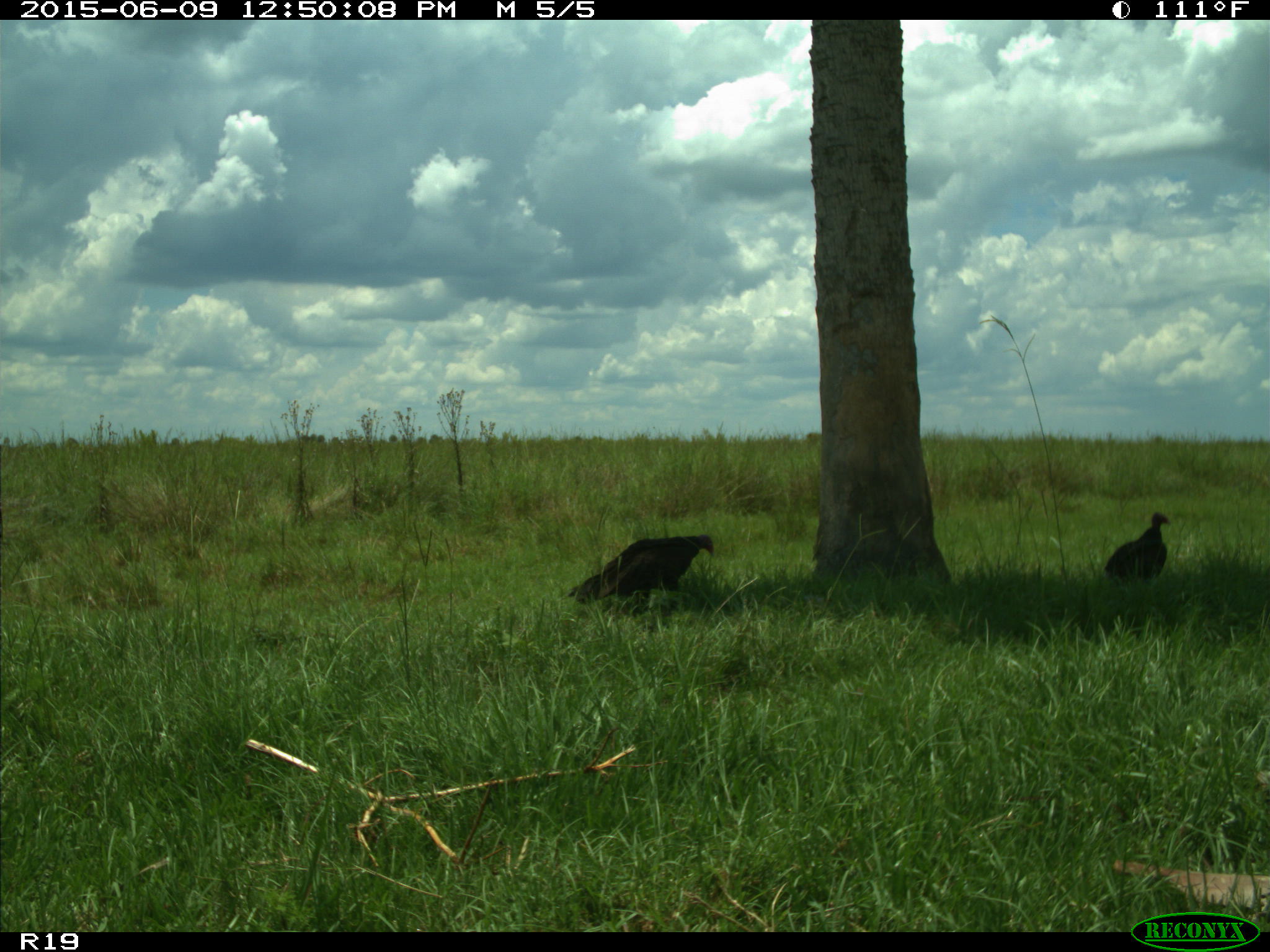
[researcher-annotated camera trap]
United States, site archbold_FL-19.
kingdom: Animalia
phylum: Chordata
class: Aves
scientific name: Aves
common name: birds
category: unidentified bird